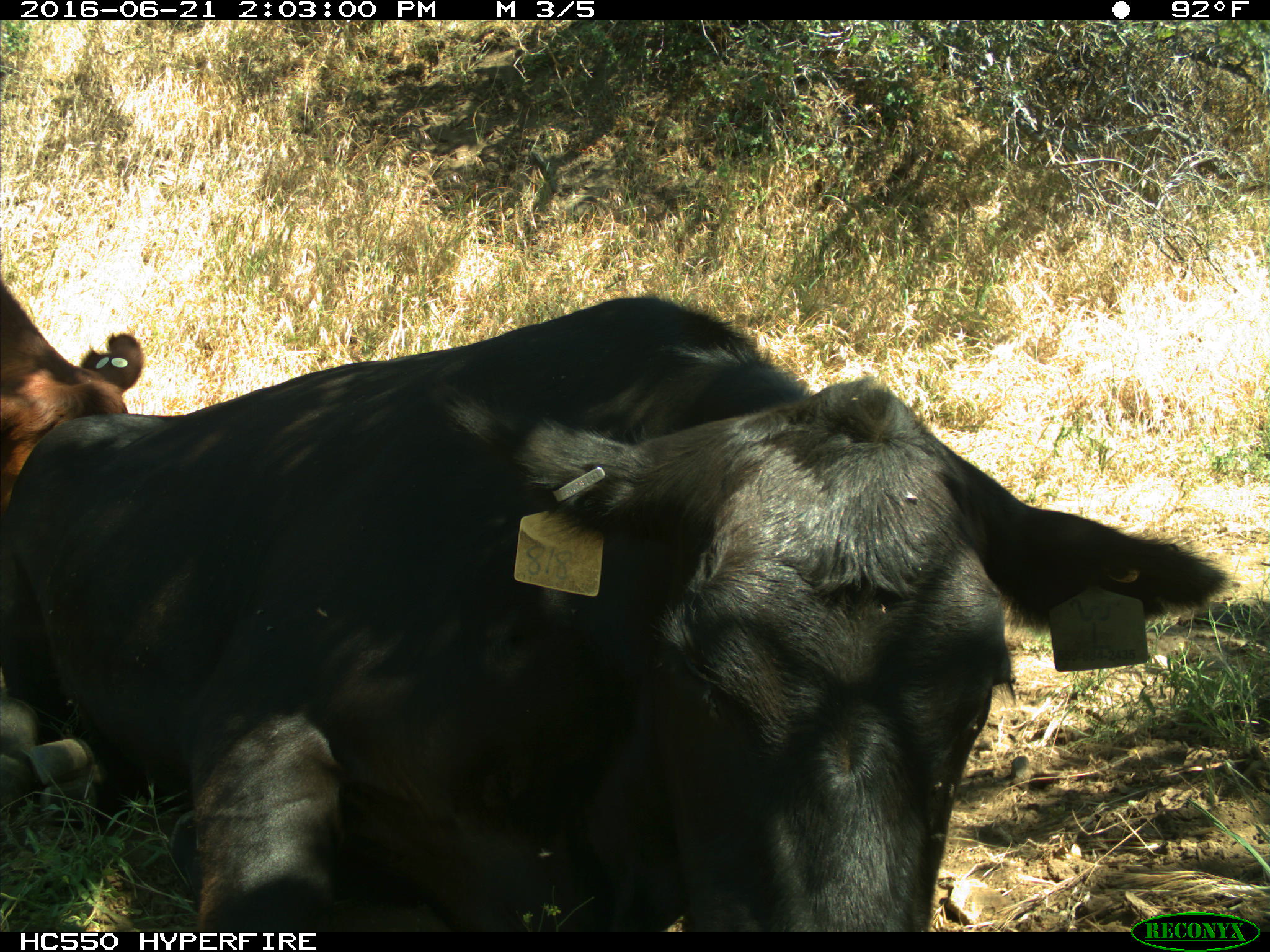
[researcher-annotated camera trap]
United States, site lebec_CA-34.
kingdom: Animalia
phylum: Chordata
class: Mammalia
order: Artiodactyla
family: Bovidae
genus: Bos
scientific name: Bos taurus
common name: domestic cow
Bos taurus (domestic cow).